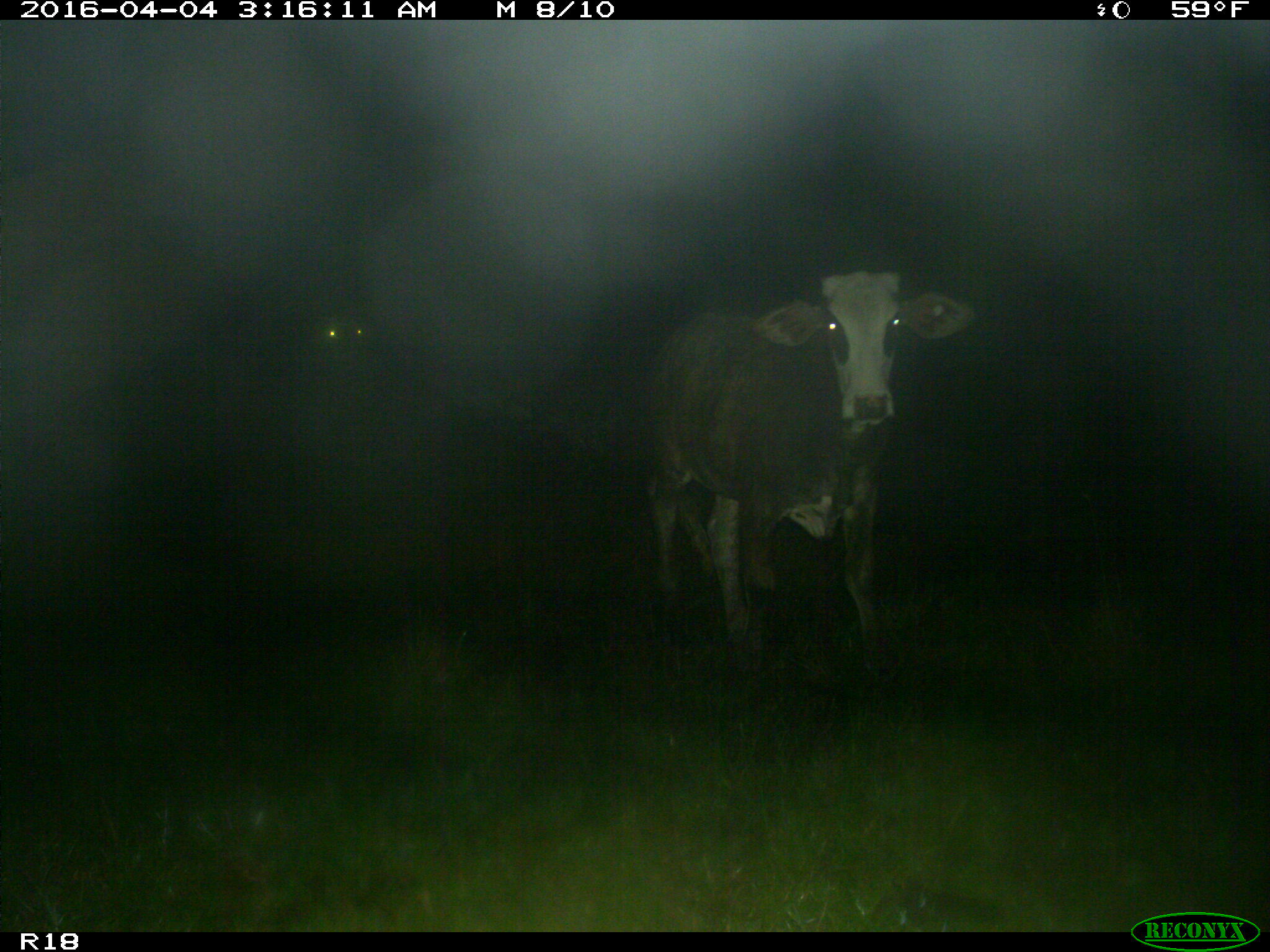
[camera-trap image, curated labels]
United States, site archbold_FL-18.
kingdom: Animalia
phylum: Chordata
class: Mammalia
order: Artiodactyla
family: Bovidae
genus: Bos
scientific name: Bos taurus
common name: domestic cow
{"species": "Bos taurus (domestic cow)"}